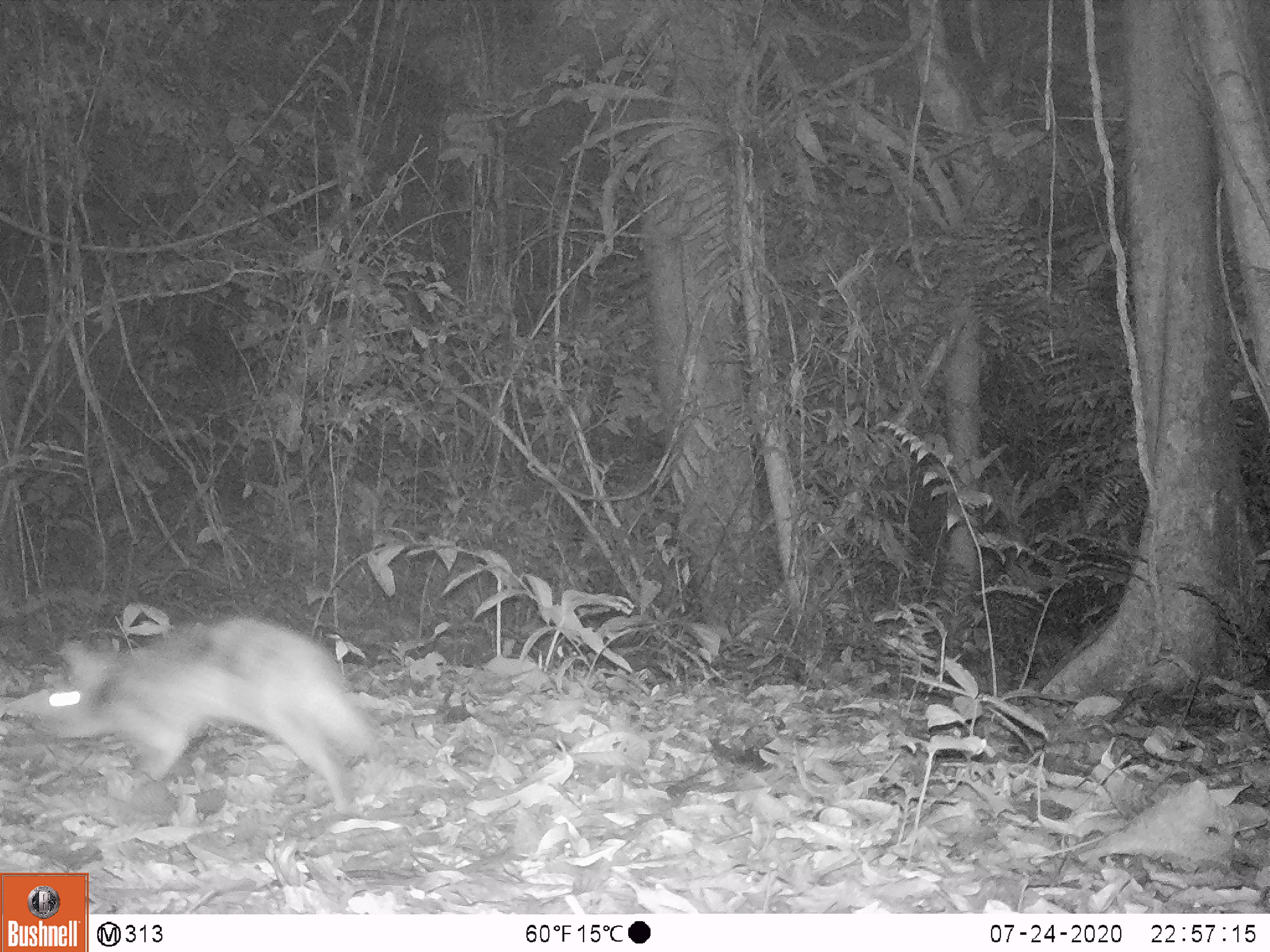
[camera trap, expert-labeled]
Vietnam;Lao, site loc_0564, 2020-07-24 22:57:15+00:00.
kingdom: Animalia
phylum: Chordata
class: Mammalia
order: Lagomorpha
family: Leporidae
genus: Nesolagus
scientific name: Nesolagus timminsi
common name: annamite striped rabbit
Annamite striped rabbit (Nesolagus timminsi). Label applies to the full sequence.